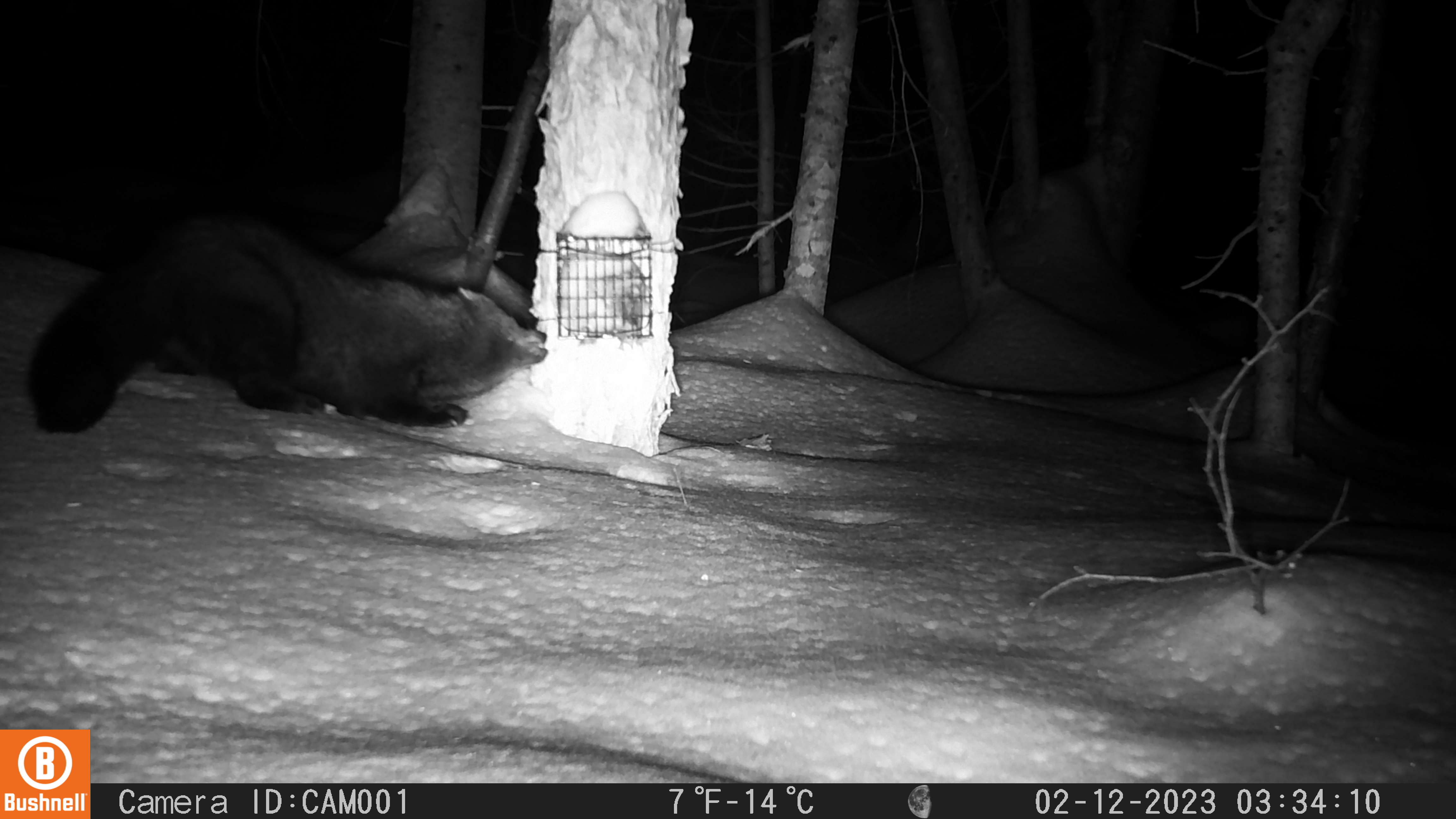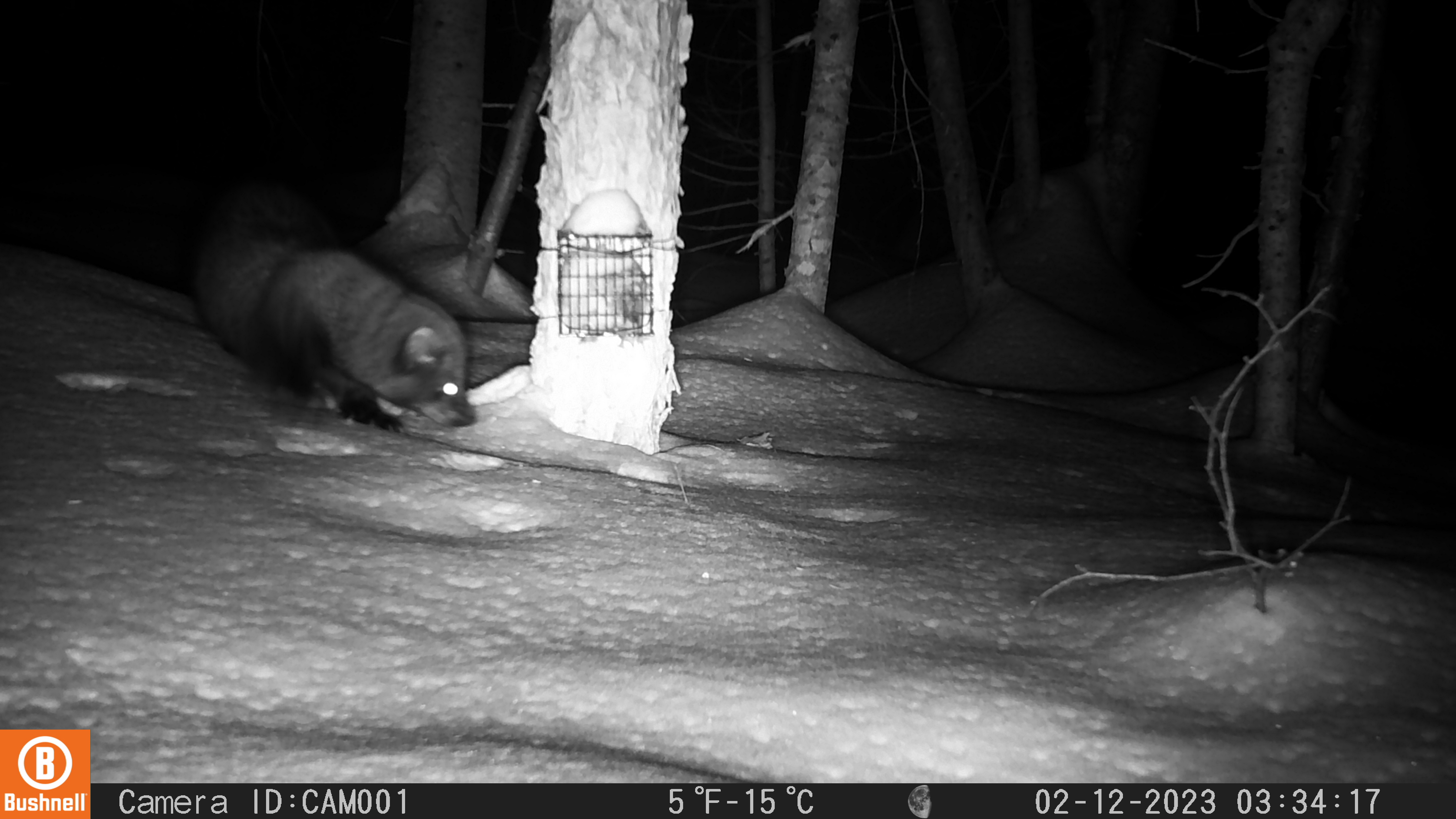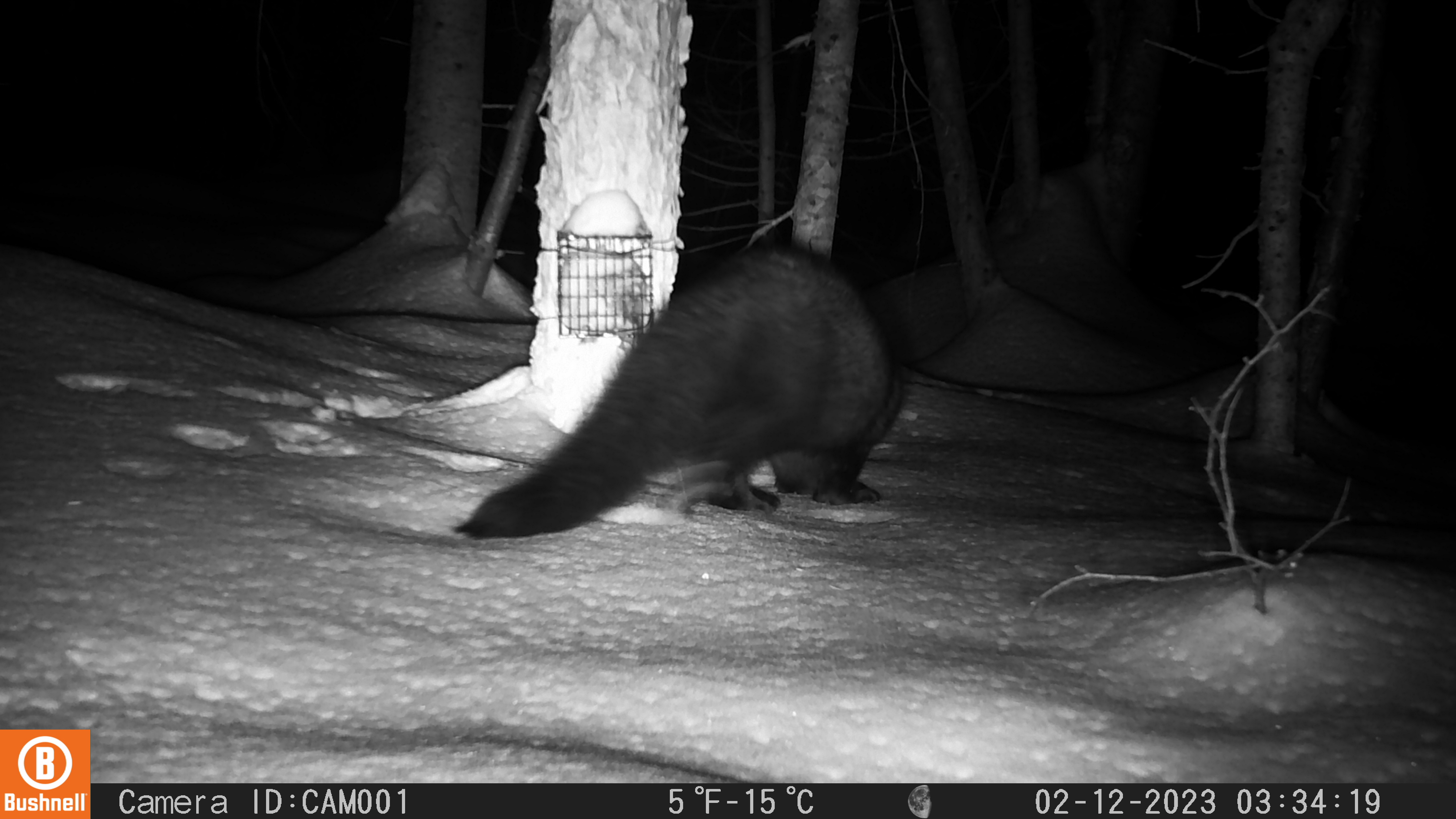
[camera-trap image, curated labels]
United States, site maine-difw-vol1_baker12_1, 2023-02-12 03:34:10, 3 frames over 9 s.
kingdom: Animalia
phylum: Chordata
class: Mammalia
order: Carnivora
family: Mustelidae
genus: Pekania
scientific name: Pekania pennanti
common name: fisher